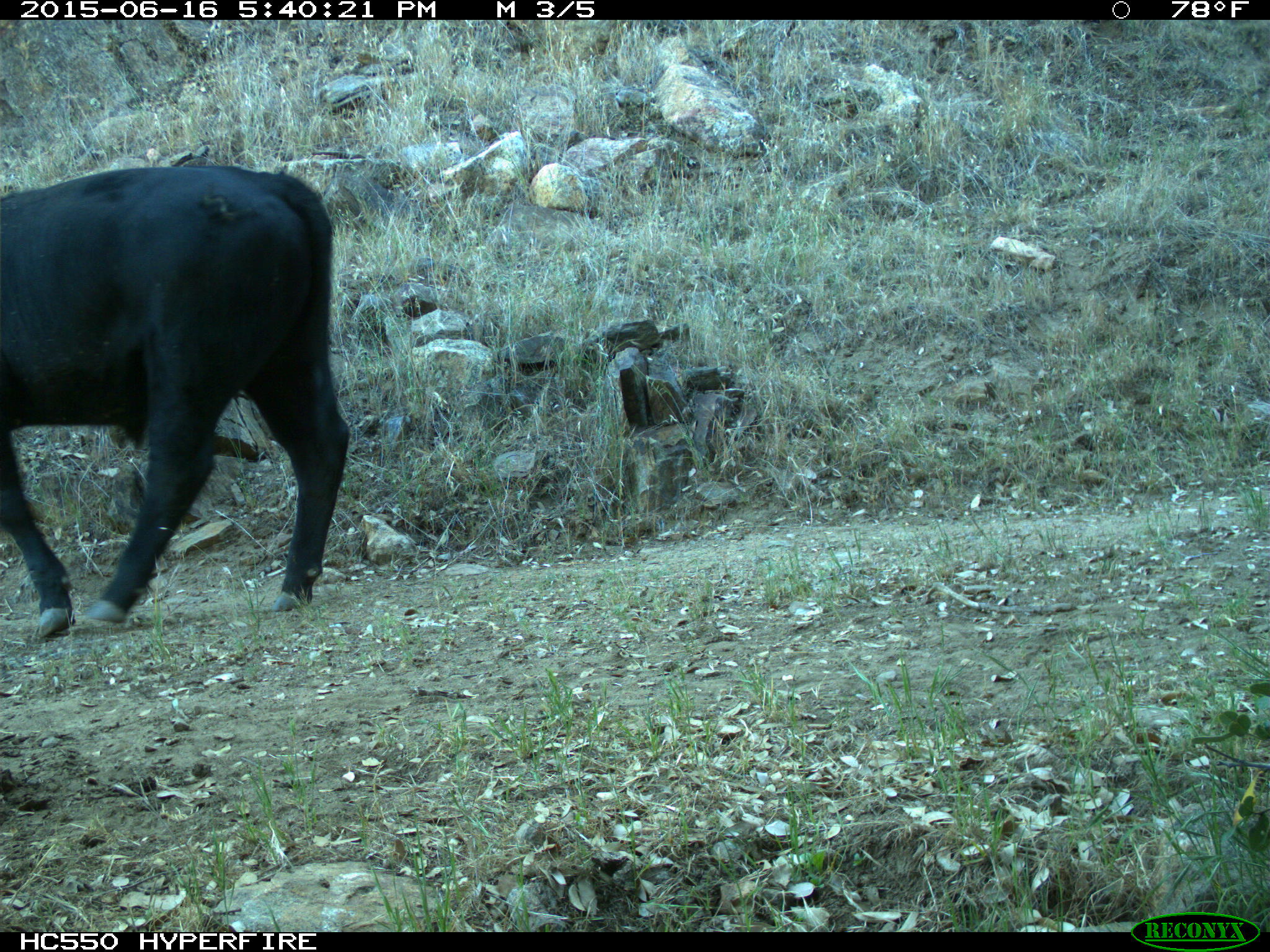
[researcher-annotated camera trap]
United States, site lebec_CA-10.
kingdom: Animalia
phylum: Chordata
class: Mammalia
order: Artiodactyla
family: Bovidae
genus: Bos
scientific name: Bos taurus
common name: domestic cow